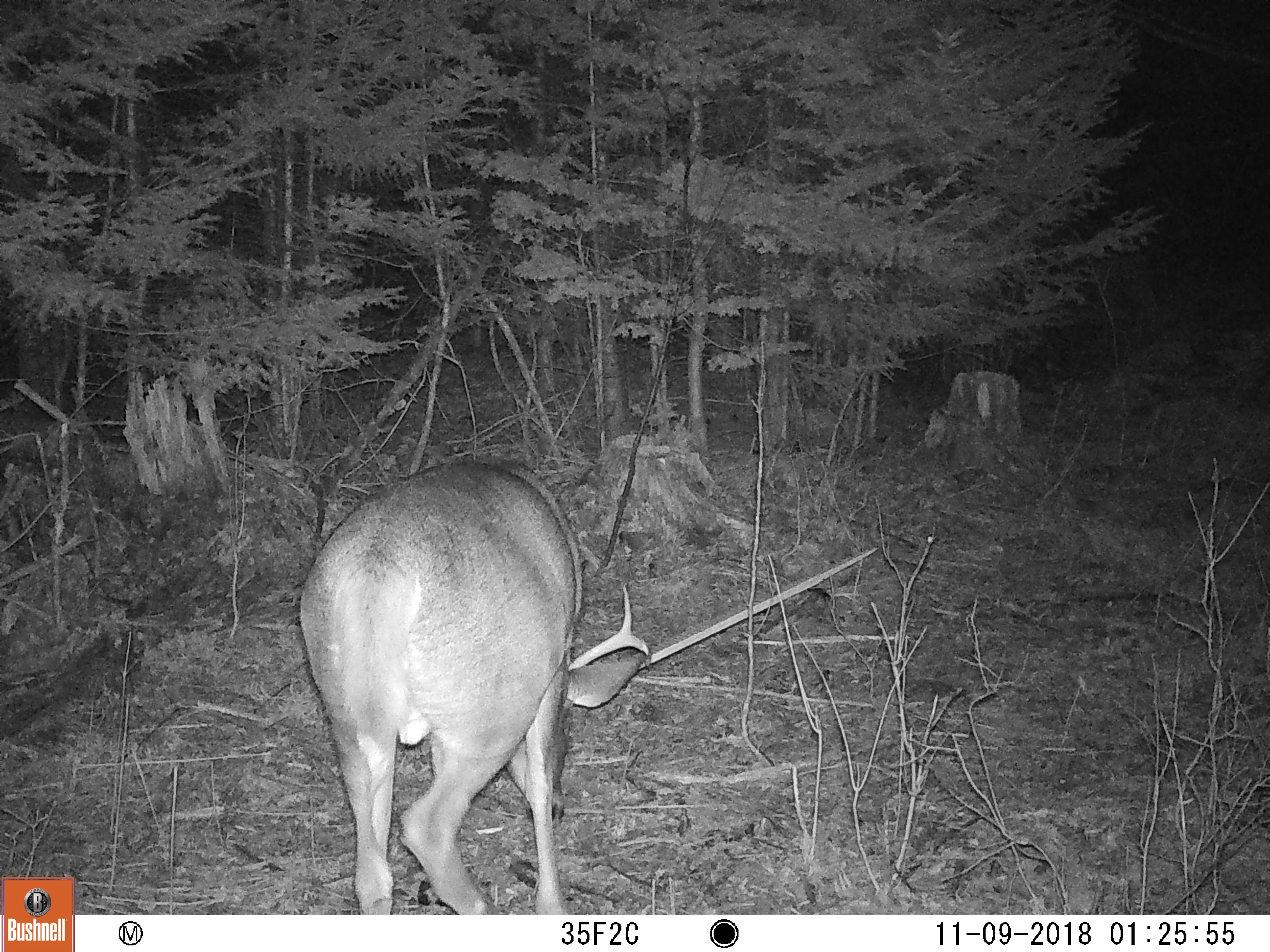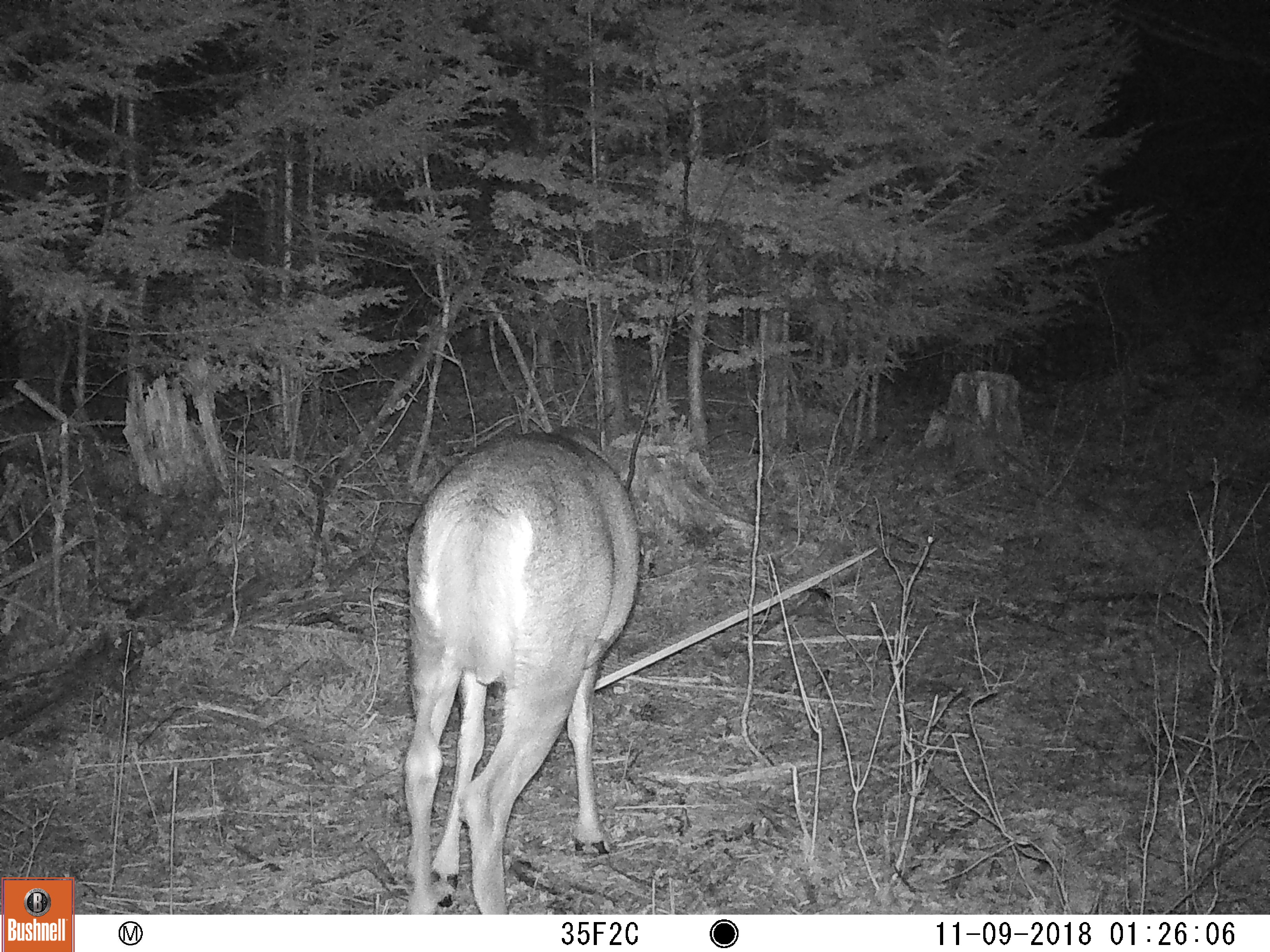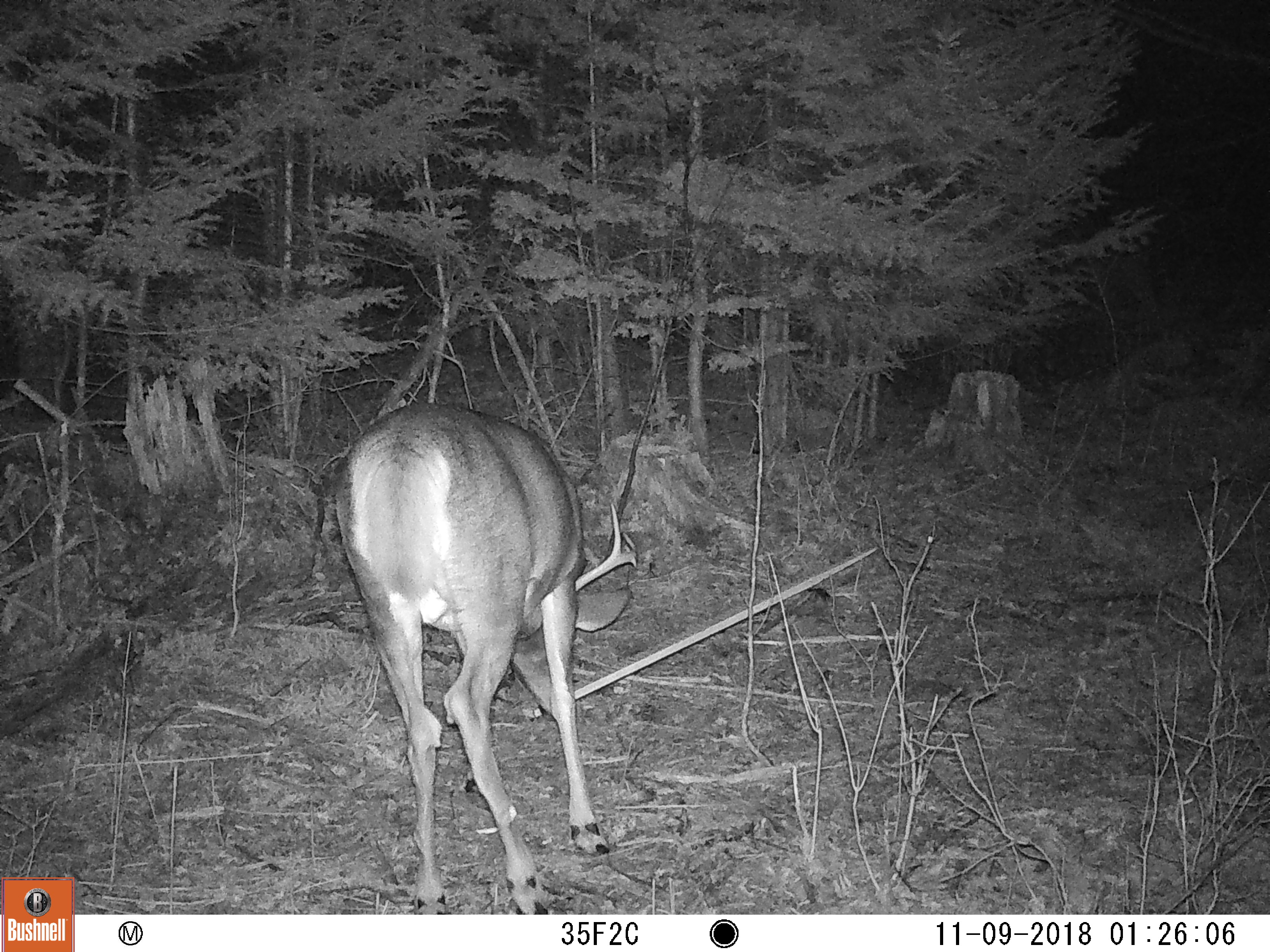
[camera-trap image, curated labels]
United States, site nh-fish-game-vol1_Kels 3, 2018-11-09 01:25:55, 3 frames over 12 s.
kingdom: Animalia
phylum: Chordata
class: Mammalia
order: Artiodactyla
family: Cervidae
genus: Odocoileus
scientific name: Odocoileus virginianus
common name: white-tailed deer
White-tailed deer (Odocoileus virginianus).